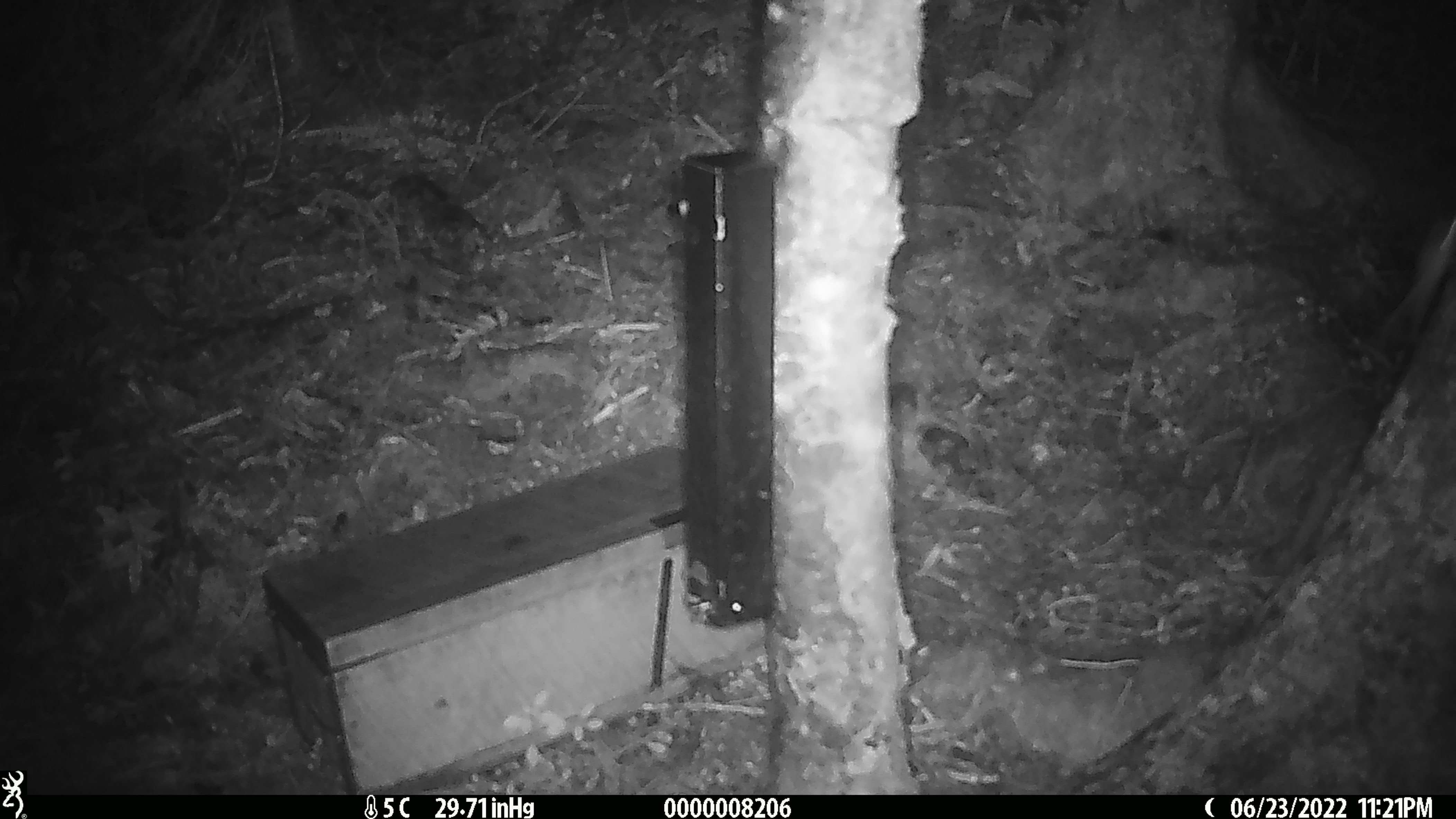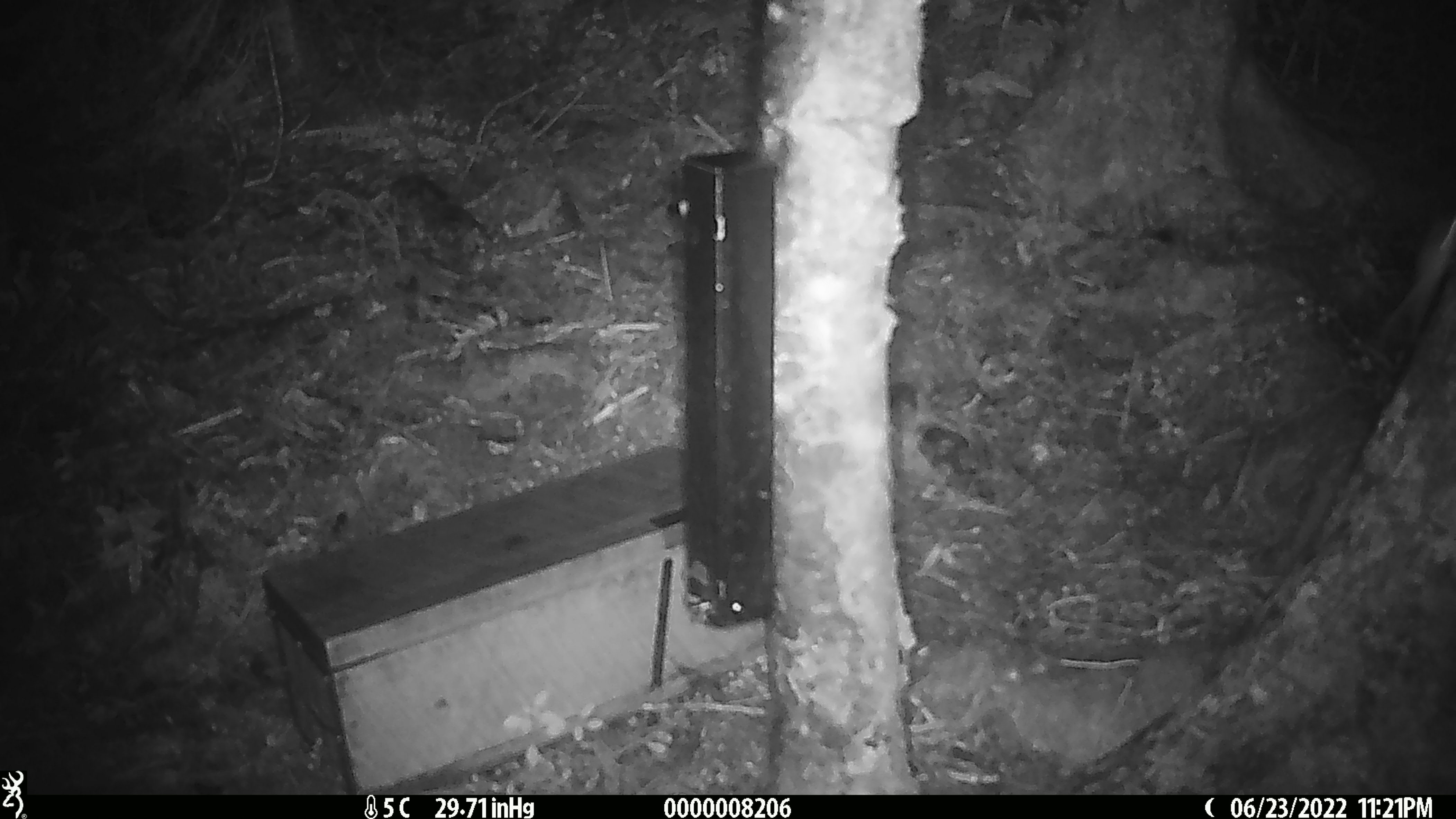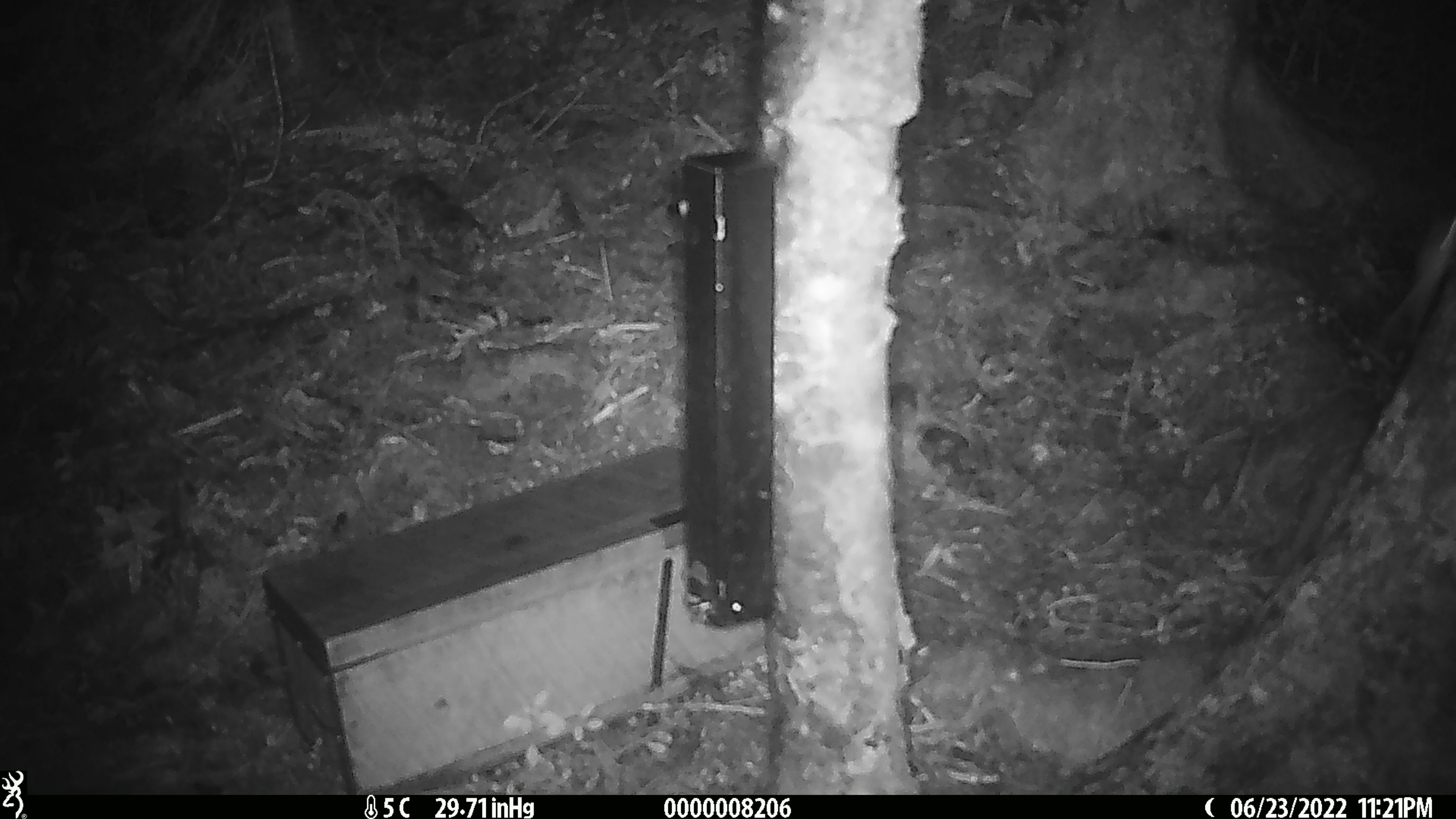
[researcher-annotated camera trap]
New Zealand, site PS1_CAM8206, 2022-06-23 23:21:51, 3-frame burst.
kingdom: Animalia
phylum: Chordata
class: Mammalia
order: Rodentia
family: Muridae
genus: Mus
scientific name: Mus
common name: mouse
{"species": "mouse (Mus)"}